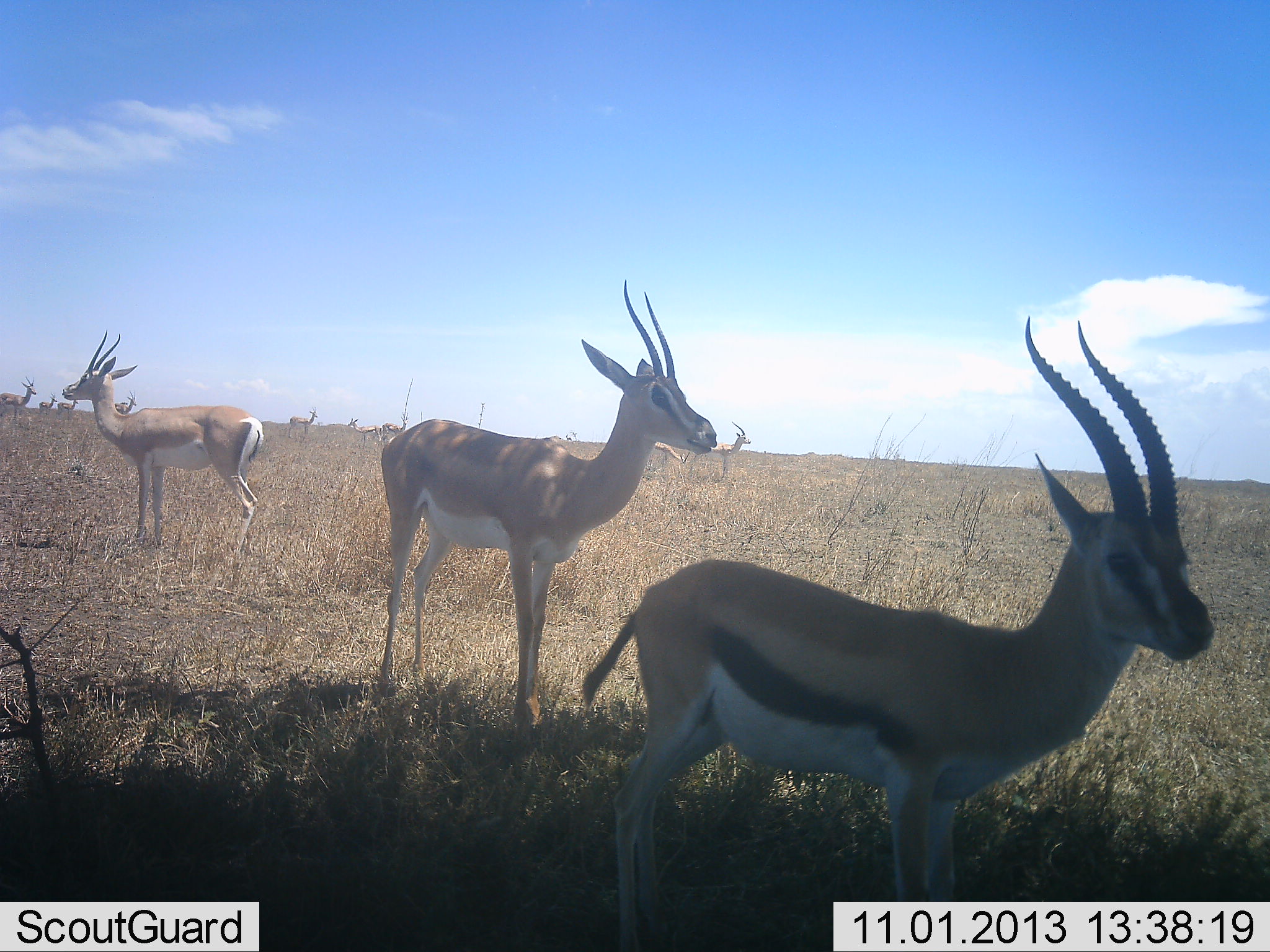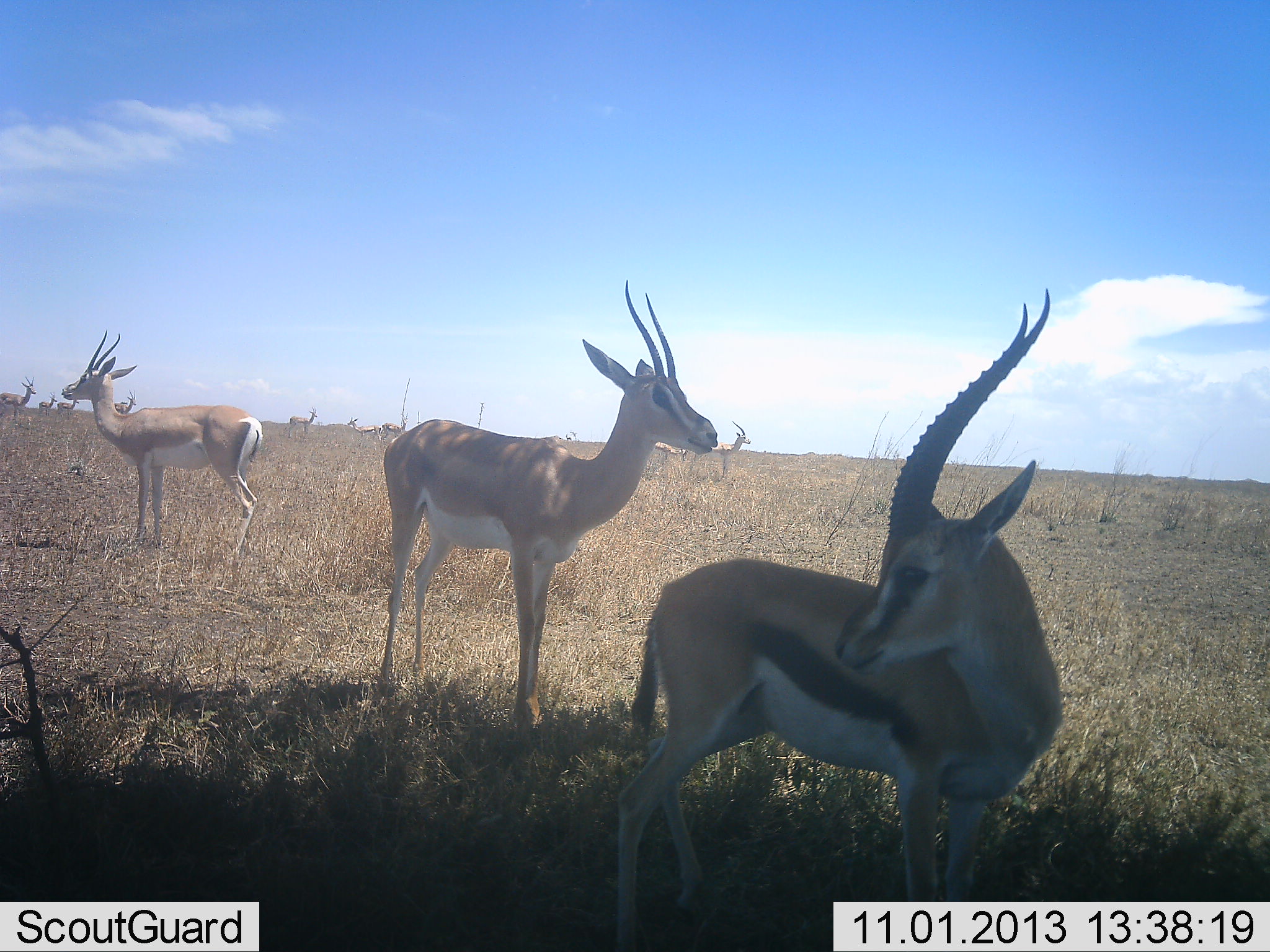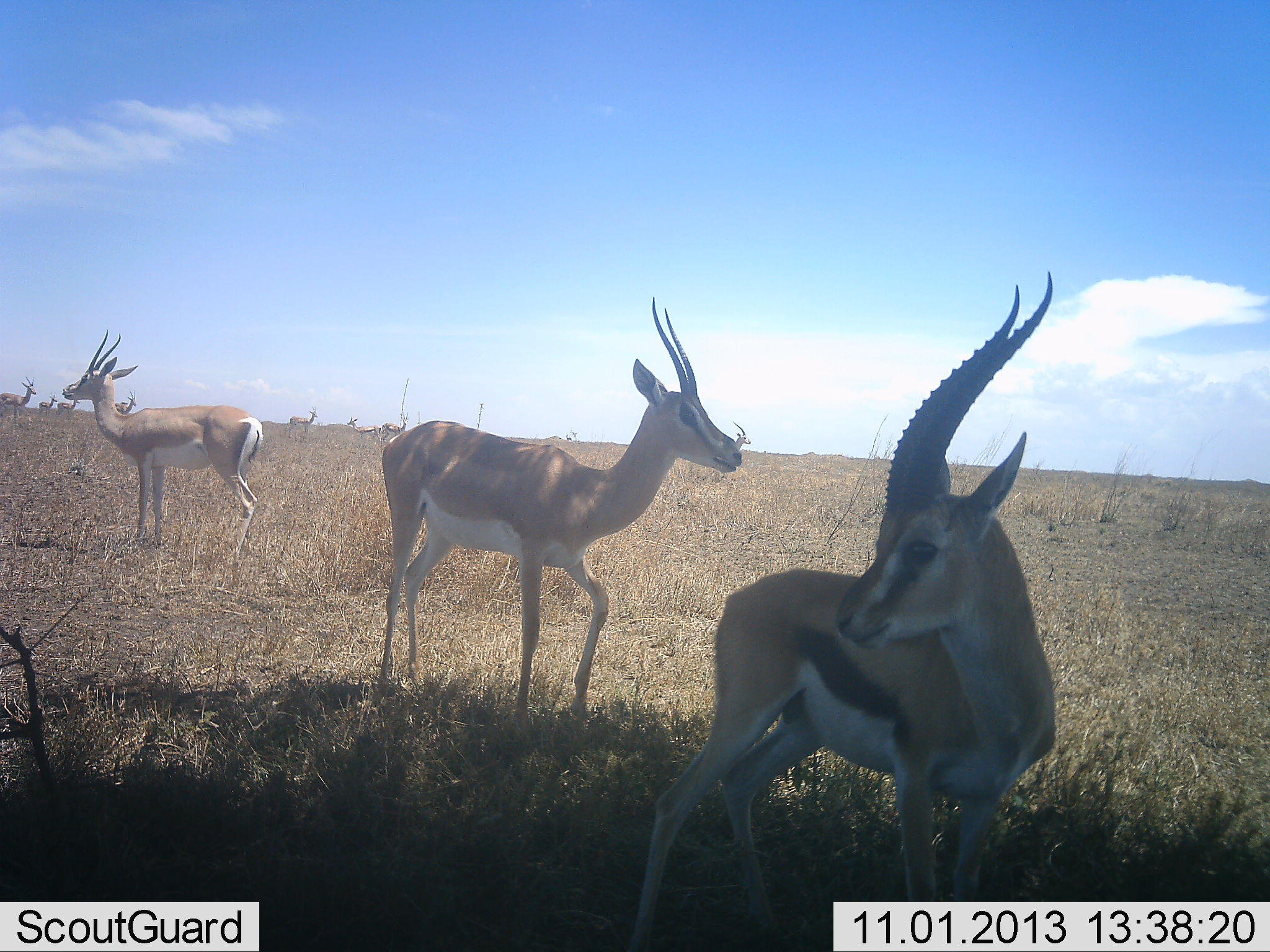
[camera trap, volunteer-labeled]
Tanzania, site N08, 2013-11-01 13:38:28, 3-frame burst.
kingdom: Animalia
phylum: Chordata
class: Mammalia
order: Artiodactyla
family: Bovidae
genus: Nanger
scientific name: Nanger granti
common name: grant's gazelle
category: gazellegrants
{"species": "gazellegrants (grant's gazelle) (Nanger granti)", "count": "9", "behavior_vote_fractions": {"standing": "100%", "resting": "0%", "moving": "0%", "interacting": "0%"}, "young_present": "0%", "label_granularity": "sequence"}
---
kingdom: Animalia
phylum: Chordata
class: Mammalia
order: Artiodactyla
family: Bovidae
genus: Eudorcas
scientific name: Eudorcas thomsonii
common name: thomson's gazelle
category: gazellethomsons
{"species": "gazellethomsons (thomson's gazelle) (Eudorcas thomsonii)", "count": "1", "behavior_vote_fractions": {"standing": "92%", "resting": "0%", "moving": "15%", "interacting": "0%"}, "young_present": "0%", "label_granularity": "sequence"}